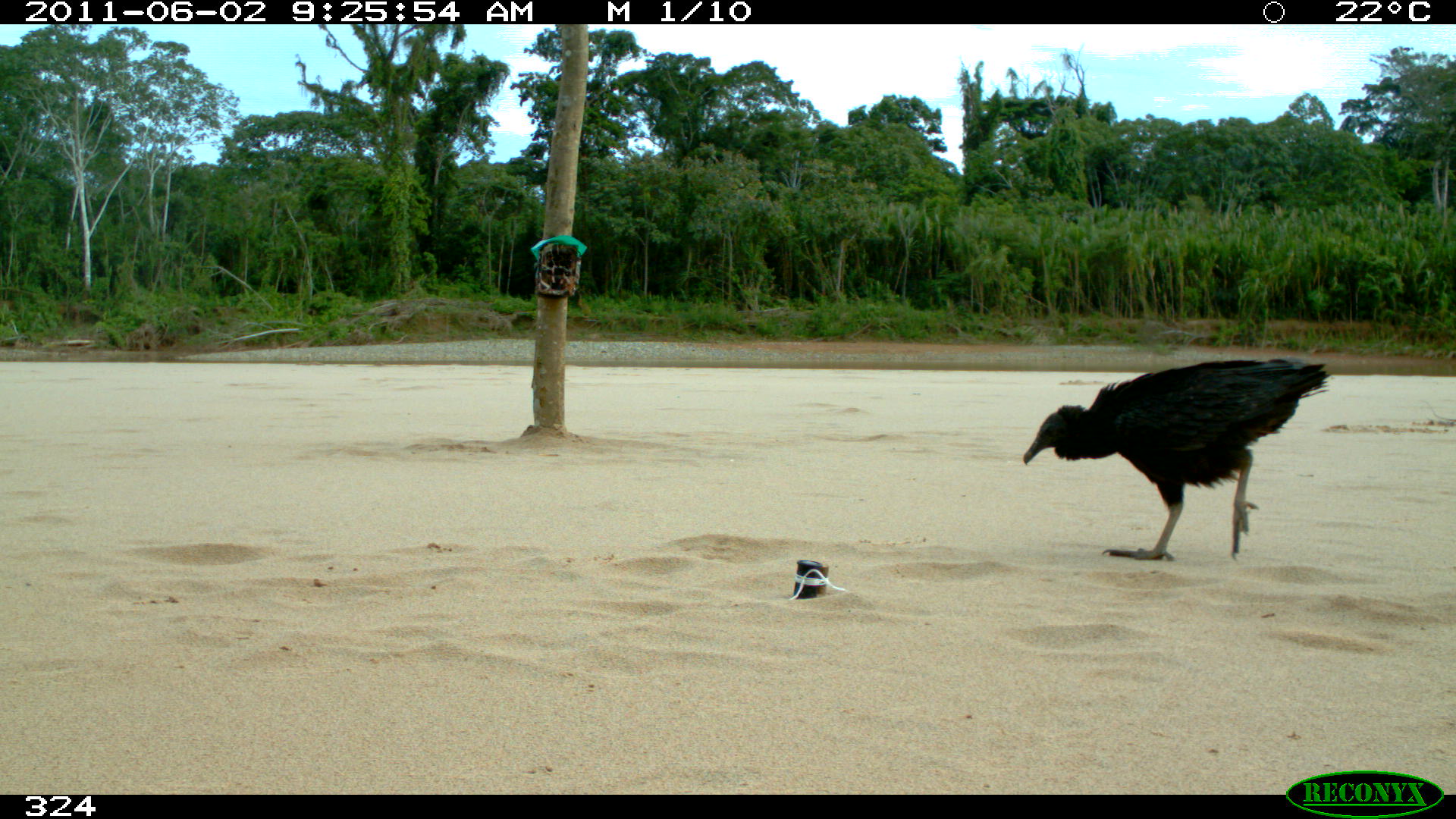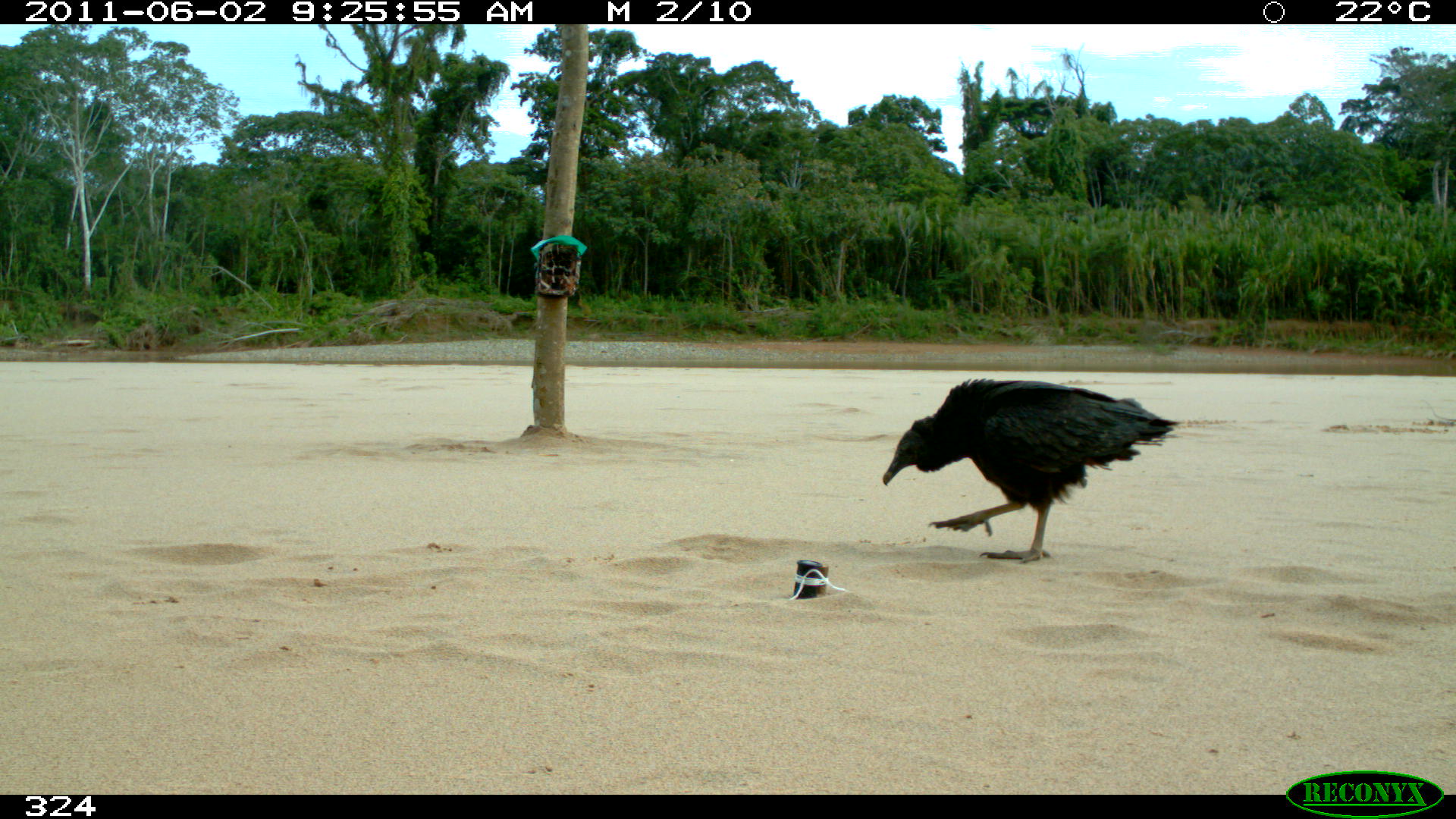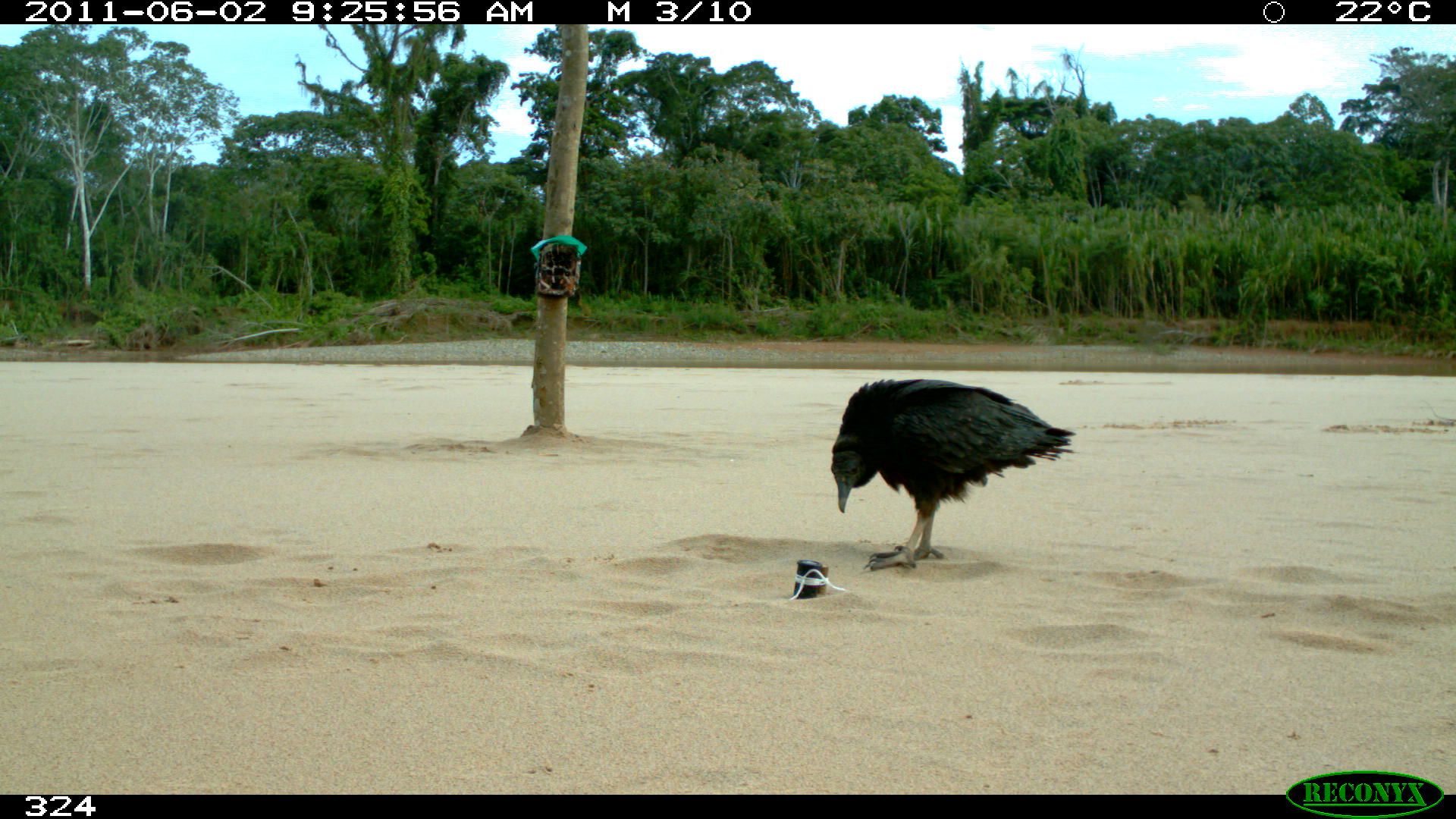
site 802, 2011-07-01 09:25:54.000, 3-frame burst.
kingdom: Animalia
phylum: Chordata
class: Aves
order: Cathartiformes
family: Cathartidae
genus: Coragyps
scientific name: Coragyps atratus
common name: black vulture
Coragyps atratus (black vulture).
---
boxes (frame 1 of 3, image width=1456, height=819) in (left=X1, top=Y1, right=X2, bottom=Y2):
coragyps atratus: (left=1023, top=355, right=1329, bottom=561)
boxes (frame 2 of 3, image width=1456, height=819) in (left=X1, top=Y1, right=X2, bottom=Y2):
coragyps atratus: (left=878, top=375, right=1179, bottom=564)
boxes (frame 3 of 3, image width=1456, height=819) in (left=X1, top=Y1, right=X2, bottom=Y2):
coragyps atratus: (left=830, top=378, right=1077, bottom=572); (left=964, top=373, right=966, bottom=385)